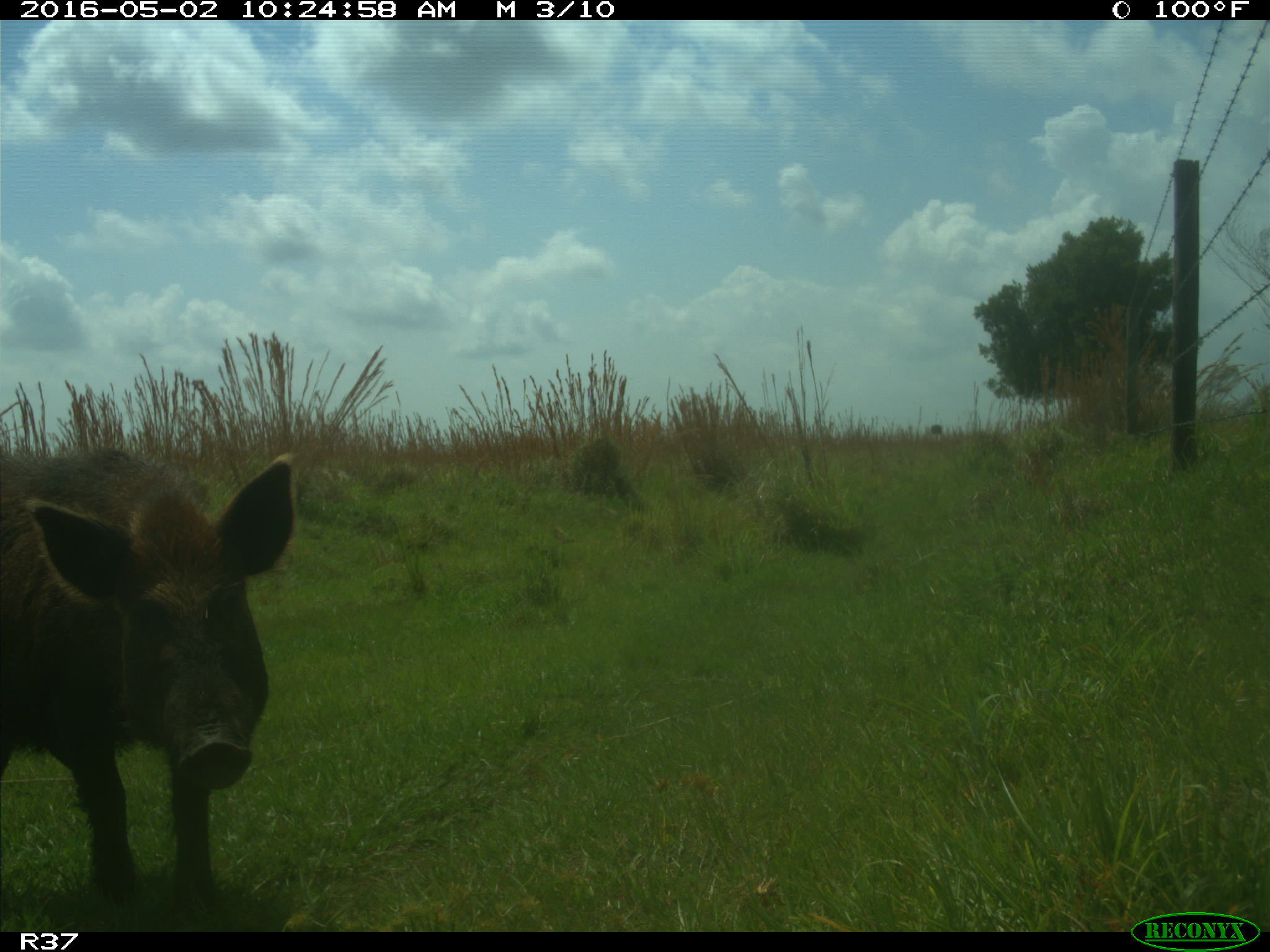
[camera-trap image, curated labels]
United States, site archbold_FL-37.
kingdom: Animalia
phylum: Chordata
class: Mammalia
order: Artiodactyla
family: Suidae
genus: Sus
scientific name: Sus scrofa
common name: wild boar